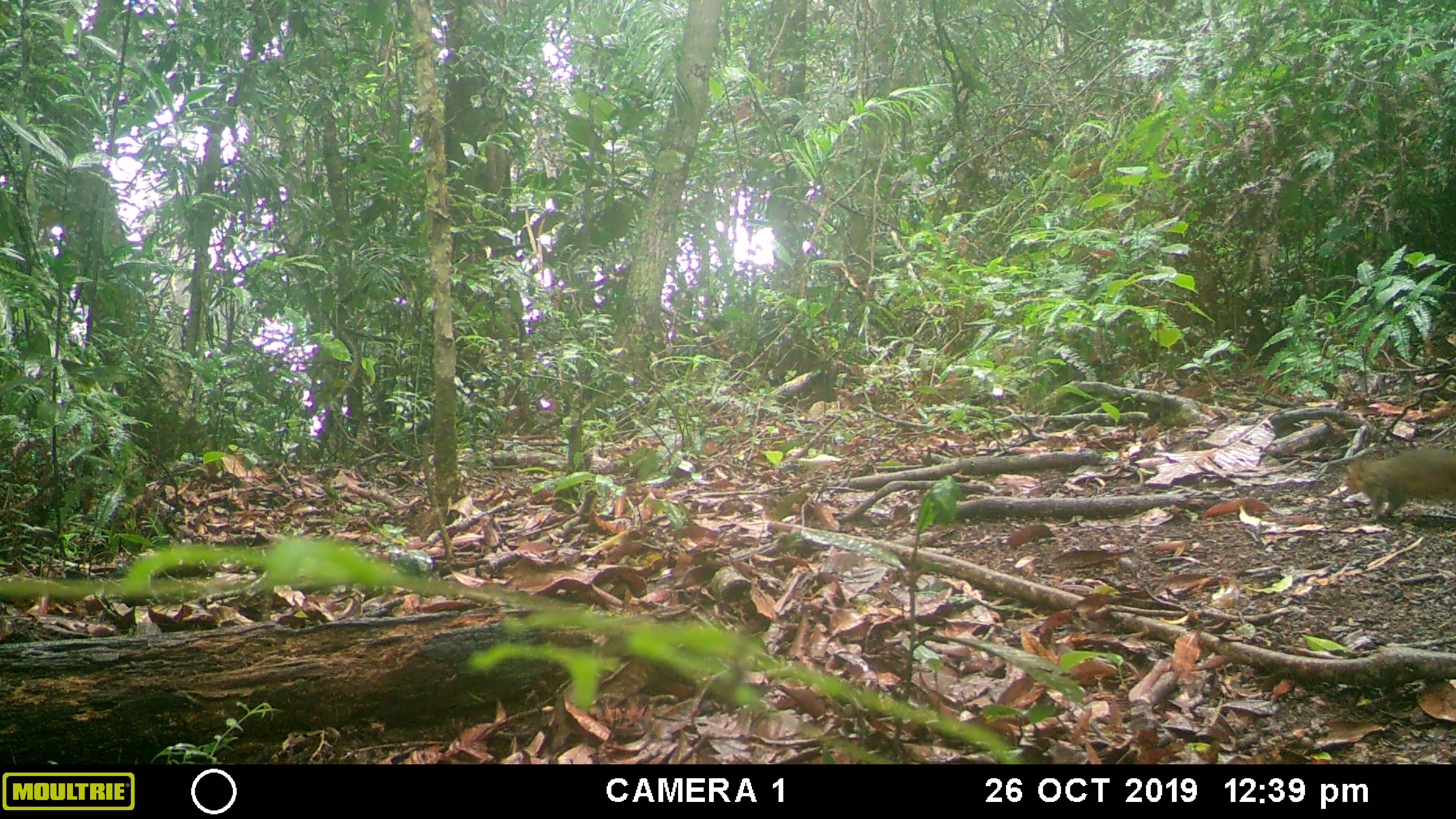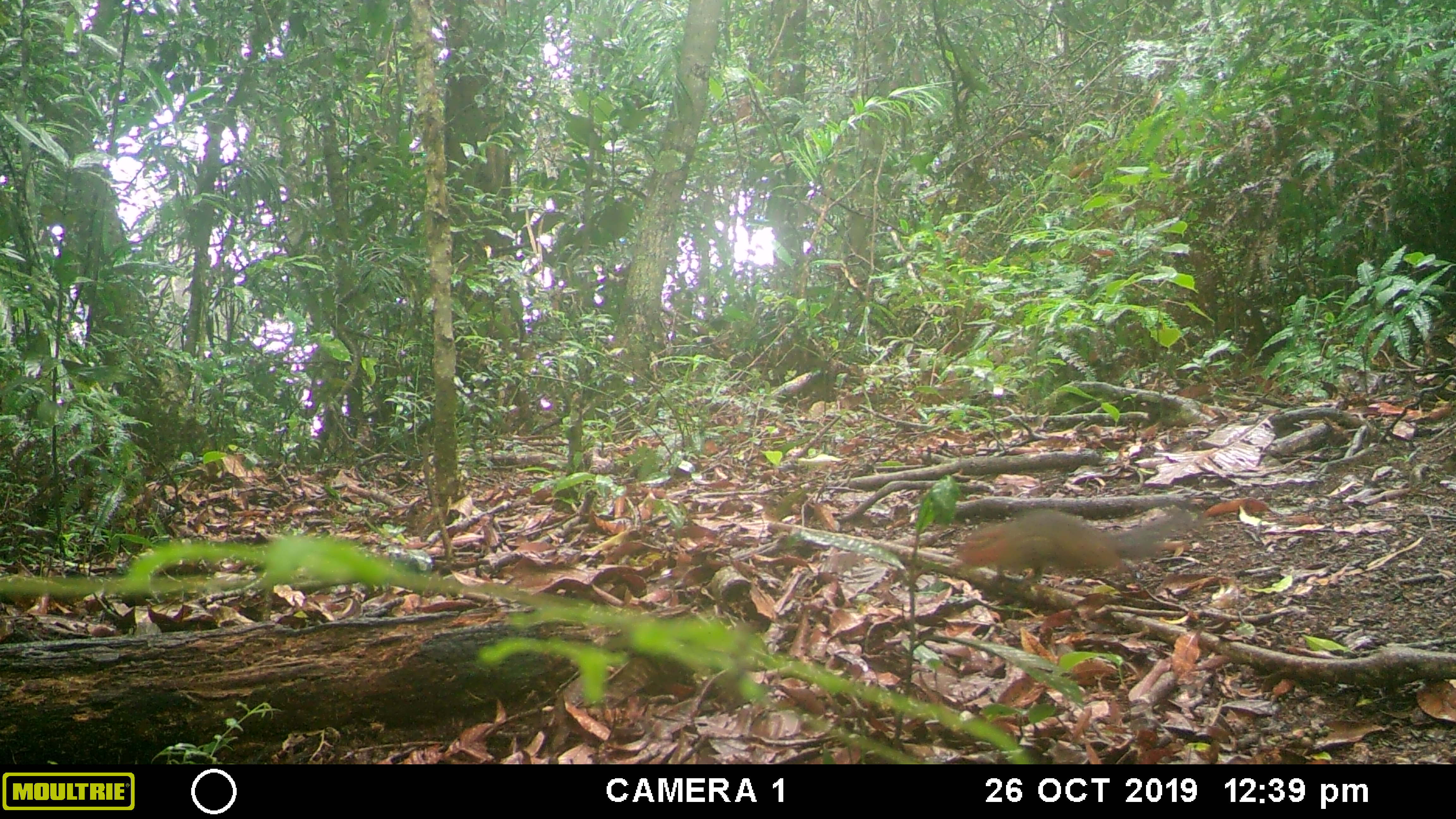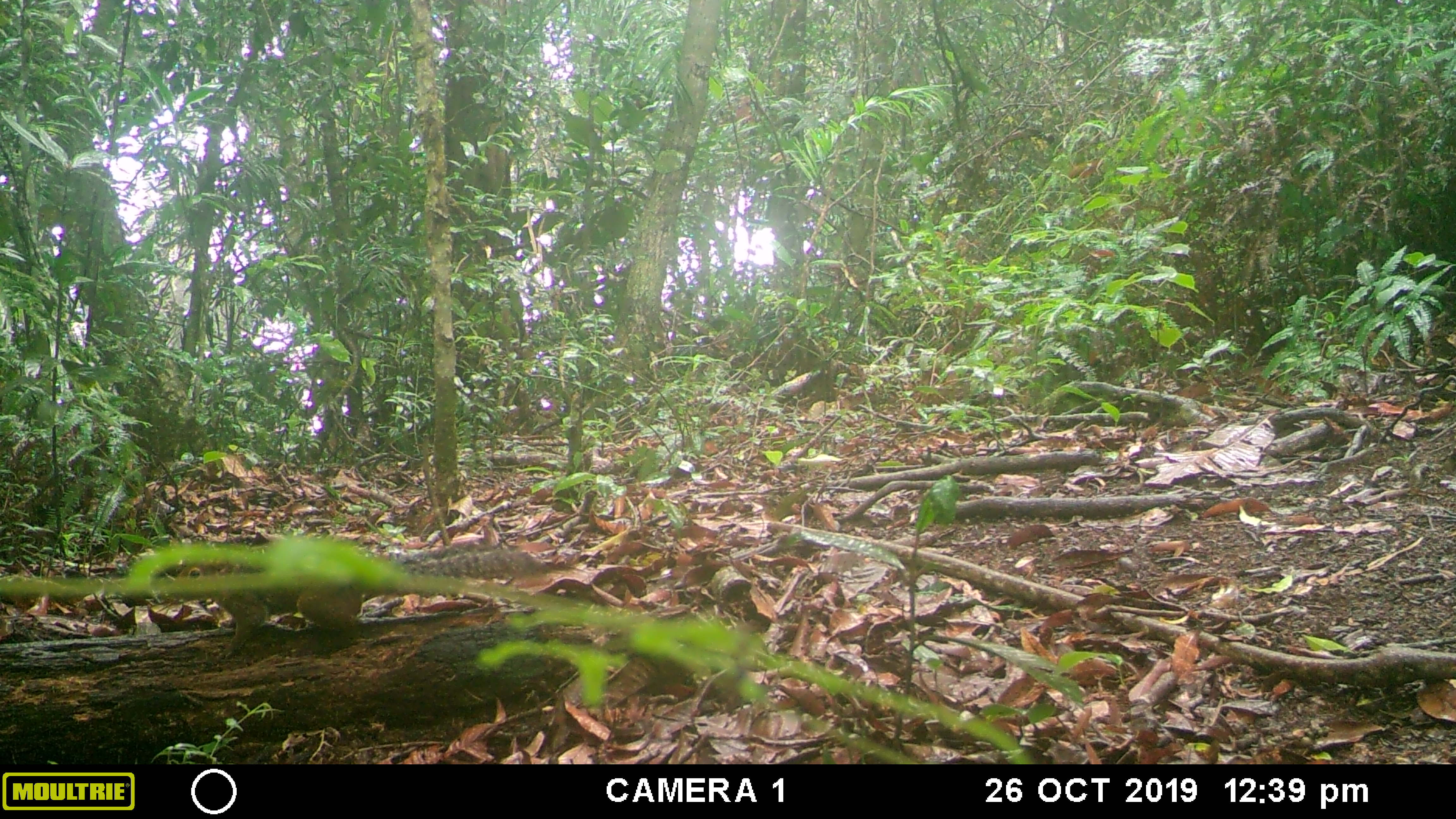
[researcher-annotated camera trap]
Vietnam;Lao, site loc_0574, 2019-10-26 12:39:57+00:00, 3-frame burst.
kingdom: Animalia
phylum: Chordata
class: Mammalia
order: Rodentia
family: Sciuridae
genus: Dremomys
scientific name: Dremomys rufigenis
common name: red-cheeked squirrel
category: red cheeked squirrel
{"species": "red cheeked squirrel (red-cheeked squirrel) (Dremomys rufigenis)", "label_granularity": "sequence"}